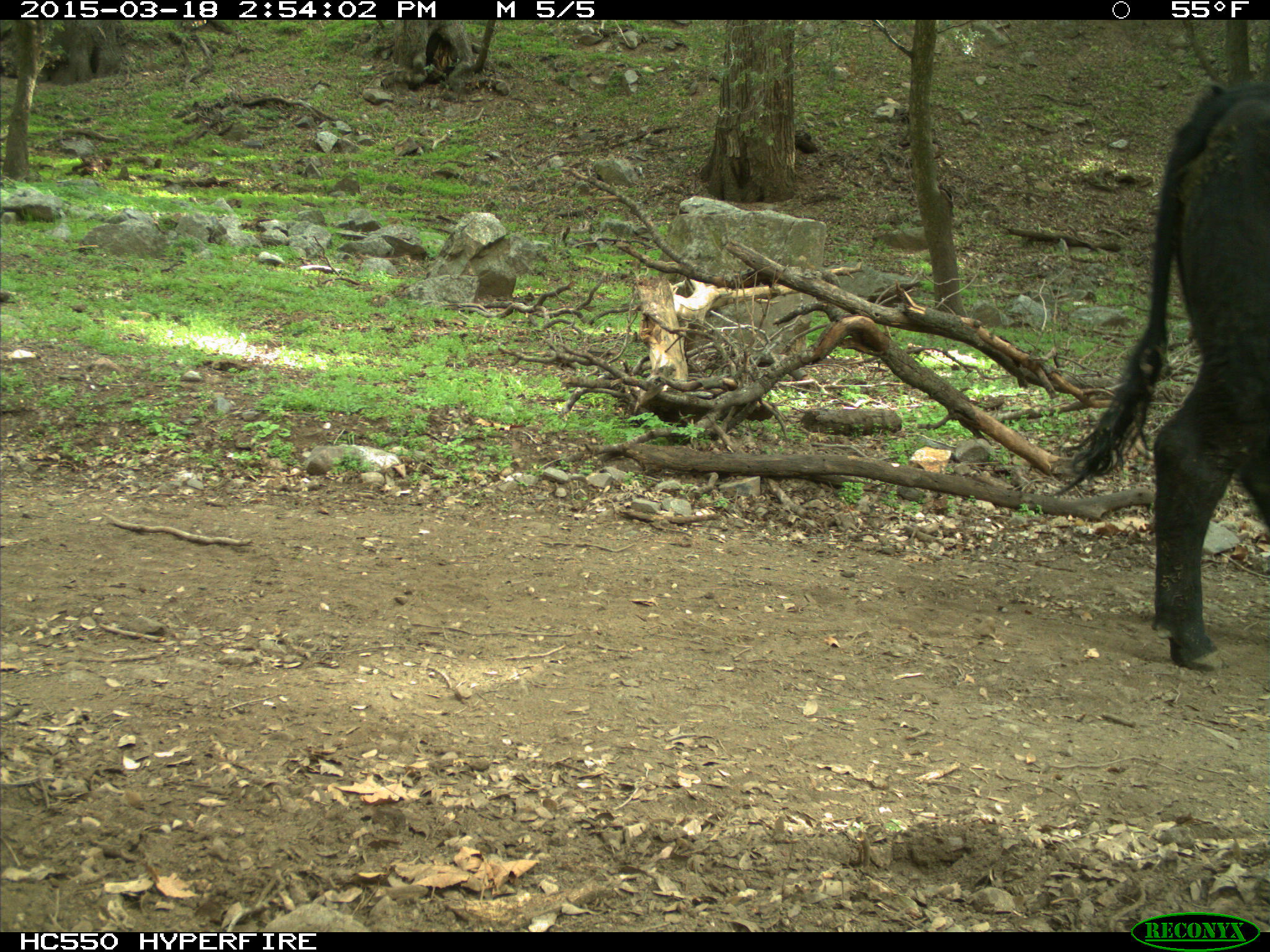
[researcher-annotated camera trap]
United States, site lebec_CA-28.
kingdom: Animalia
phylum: Chordata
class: Mammalia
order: Artiodactyla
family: Bovidae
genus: Bos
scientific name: Bos taurus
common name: domestic cow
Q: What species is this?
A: Bos taurus (domestic cow).